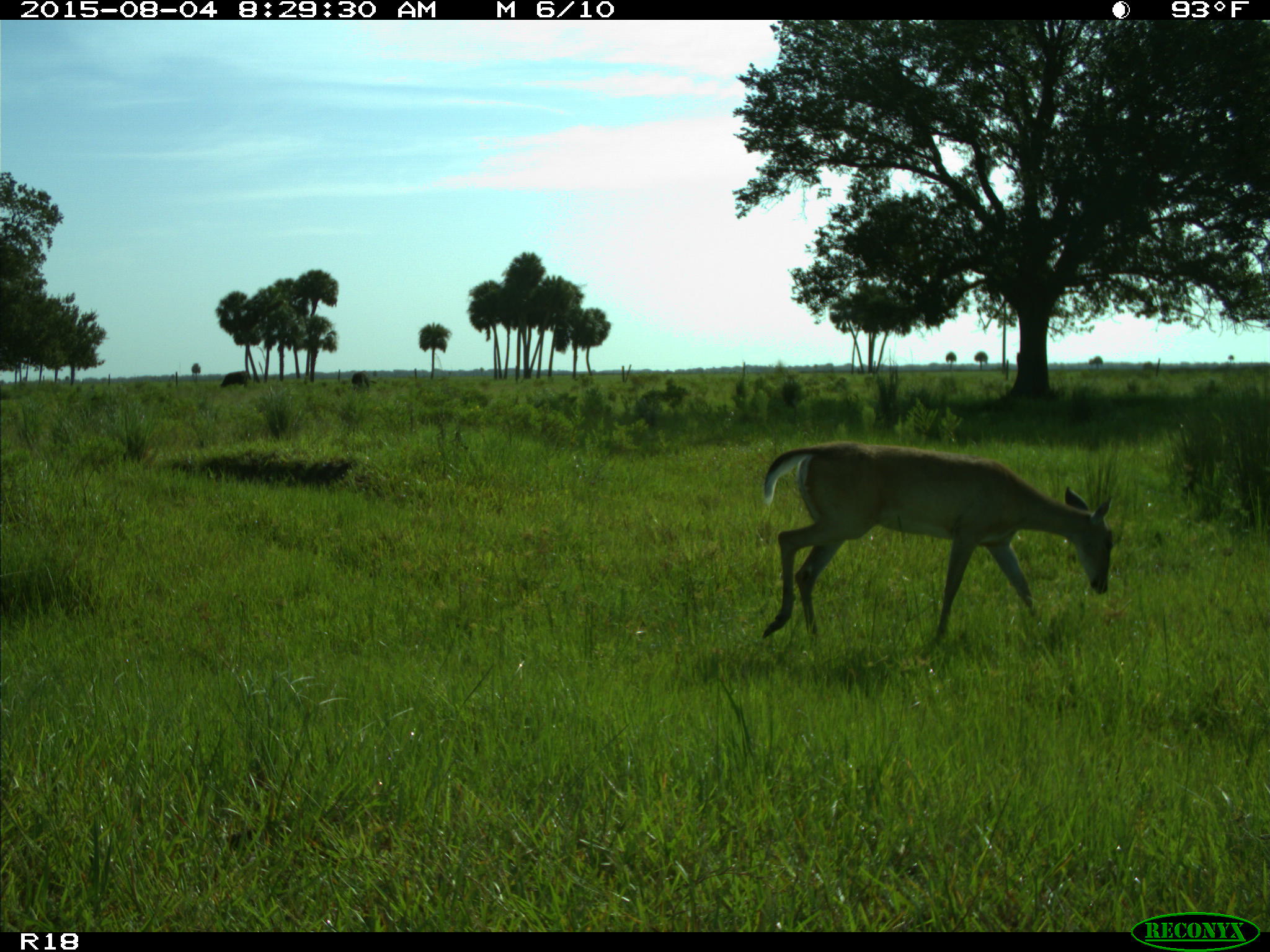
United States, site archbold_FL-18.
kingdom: Animalia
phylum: Chordata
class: Mammalia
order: Artiodactyla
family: Cervidae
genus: Odocoileus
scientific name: Odocoileus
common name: deer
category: unidentified deer